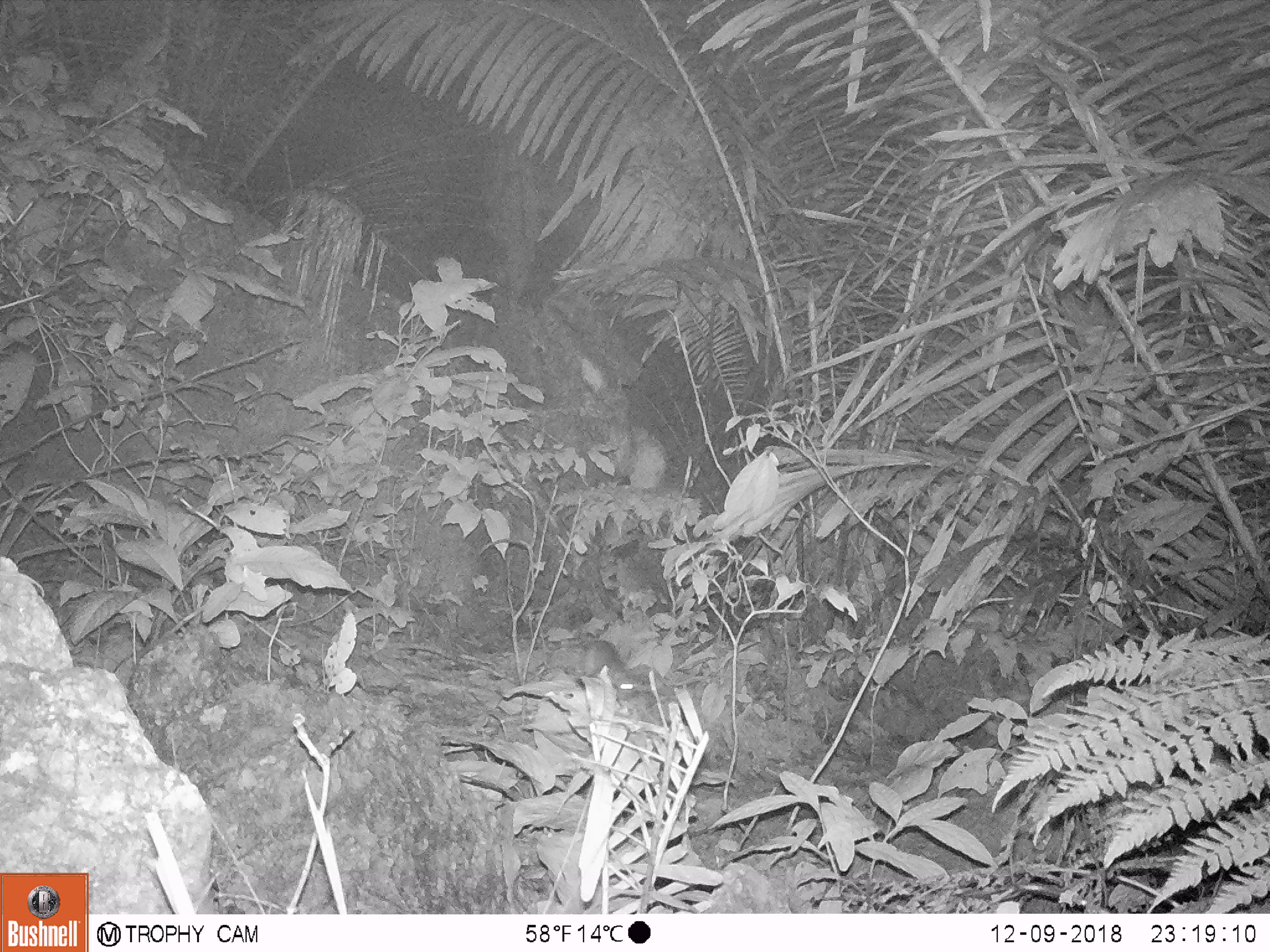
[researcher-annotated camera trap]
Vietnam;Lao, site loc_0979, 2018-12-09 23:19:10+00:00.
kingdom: Animalia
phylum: Chordata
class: Mammalia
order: Rodentia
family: Muridae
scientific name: Muridae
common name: old-world mice and rats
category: unidentified murid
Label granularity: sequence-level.